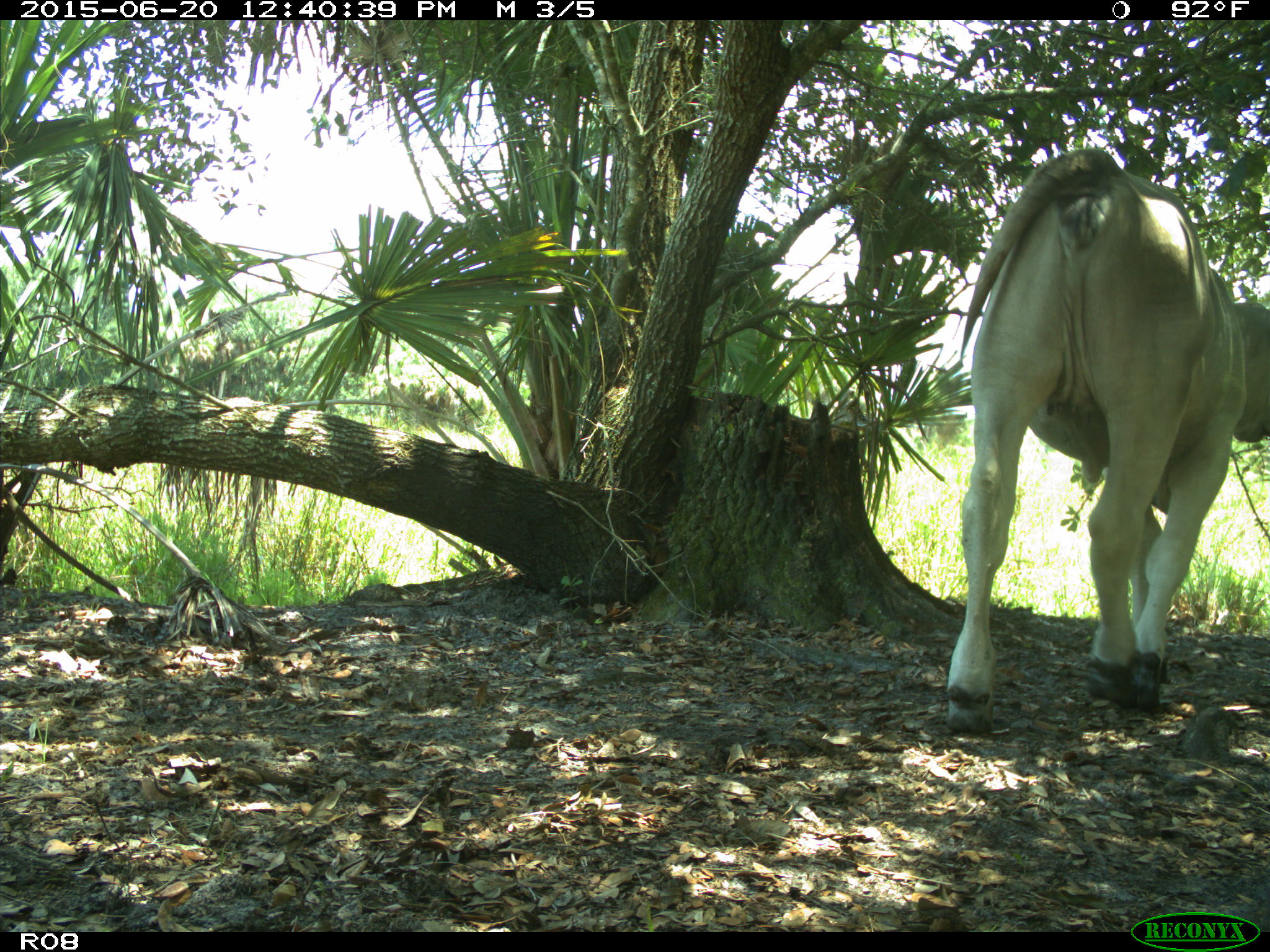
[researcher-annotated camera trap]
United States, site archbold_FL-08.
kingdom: Animalia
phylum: Chordata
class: Mammalia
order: Artiodactyla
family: Bovidae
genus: Bos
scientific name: Bos taurus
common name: domestic cow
Bos taurus (domestic cow).